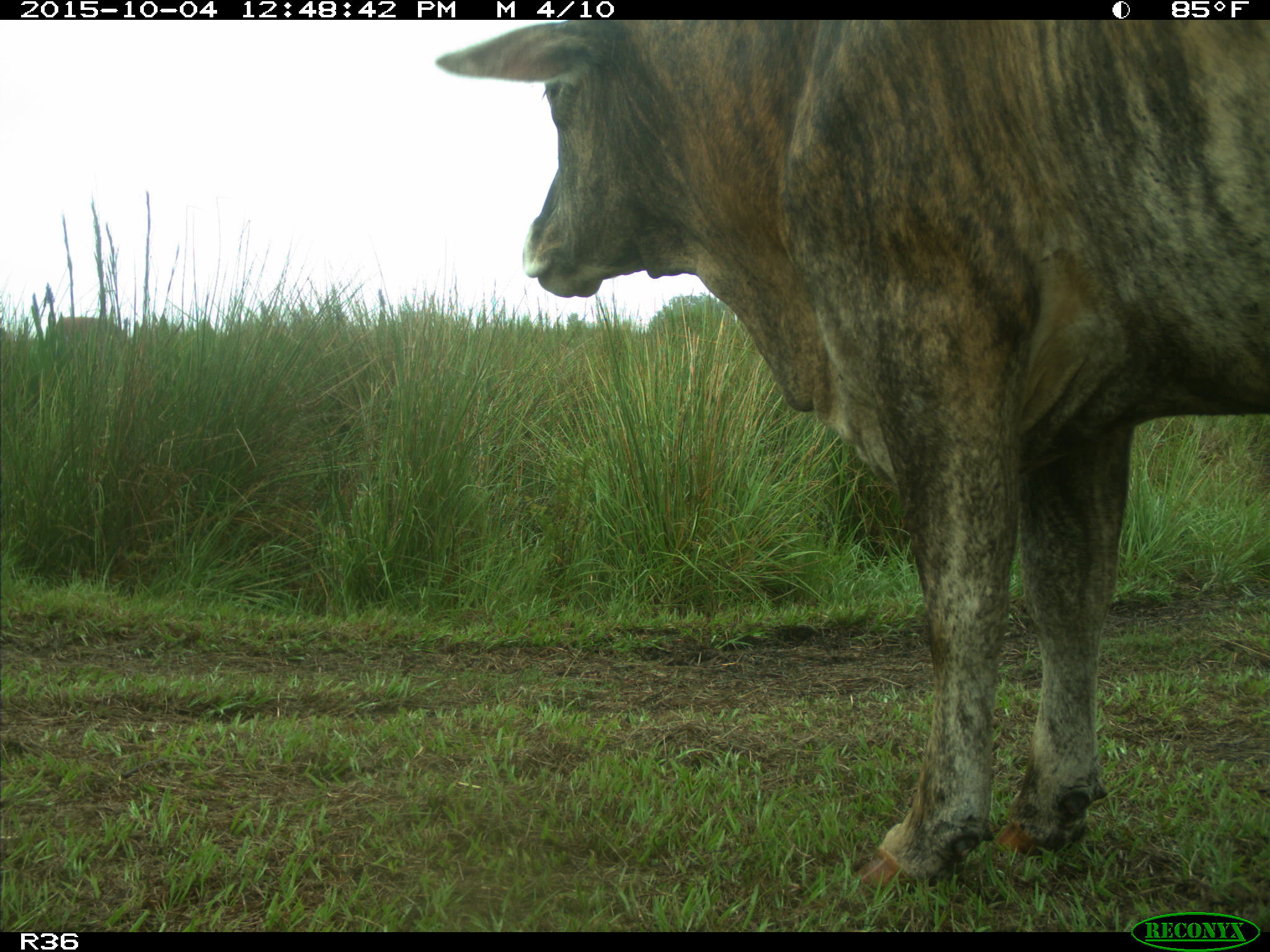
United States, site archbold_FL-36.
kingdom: Animalia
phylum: Chordata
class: Mammalia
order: Artiodactyla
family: Bovidae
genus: Bos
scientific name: Bos taurus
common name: domestic cow